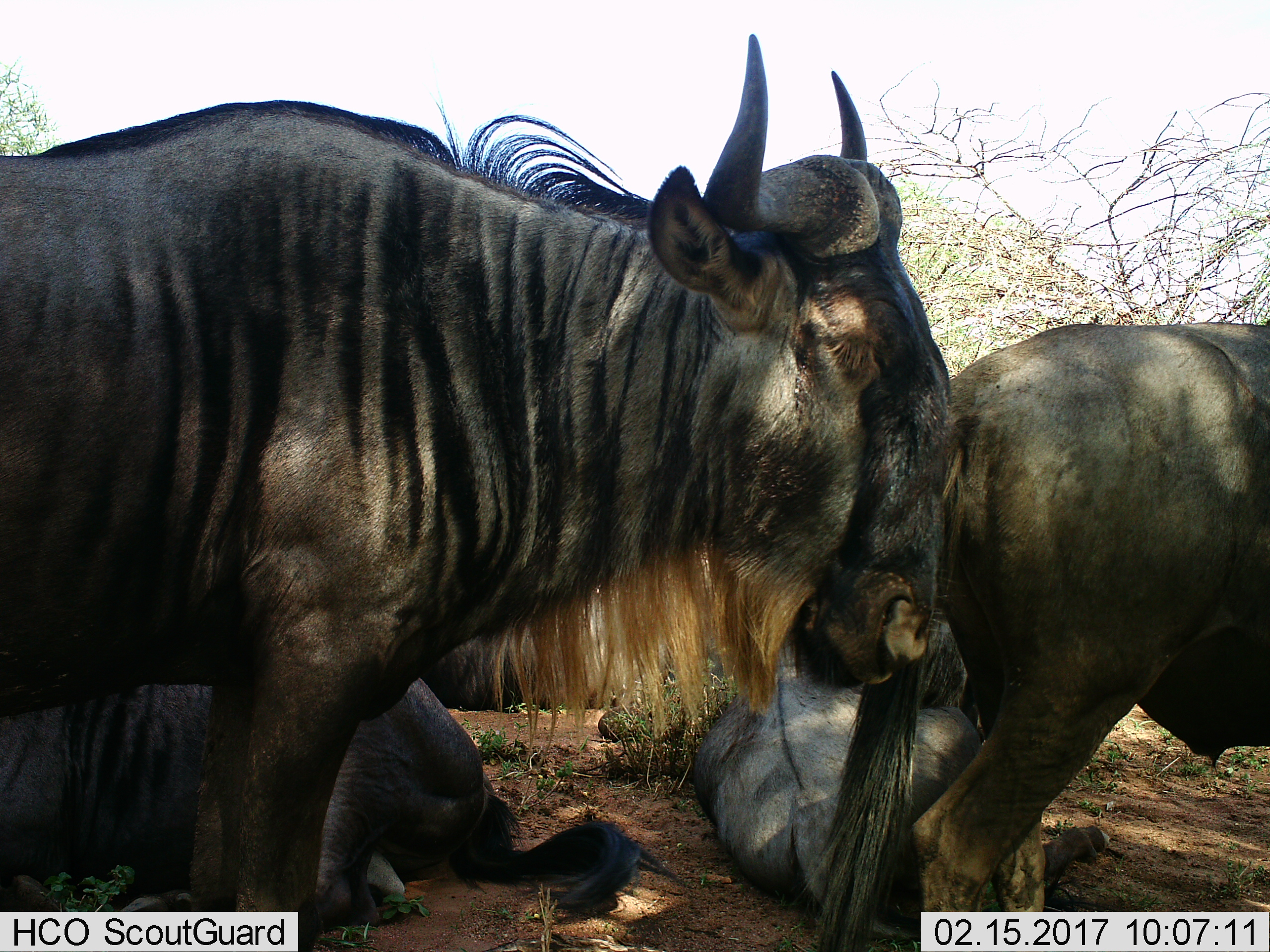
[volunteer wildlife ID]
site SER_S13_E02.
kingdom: Animalia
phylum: Chordata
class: Mammalia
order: Artiodactyla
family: Bovidae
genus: Connochaetes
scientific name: Connochaetes taurinus taurinus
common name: blue wildebeest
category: wildebeestblue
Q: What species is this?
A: Wildebeestblue (blue wildebeest) (Connochaetes taurinus taurinus).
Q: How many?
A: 5.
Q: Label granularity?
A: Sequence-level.